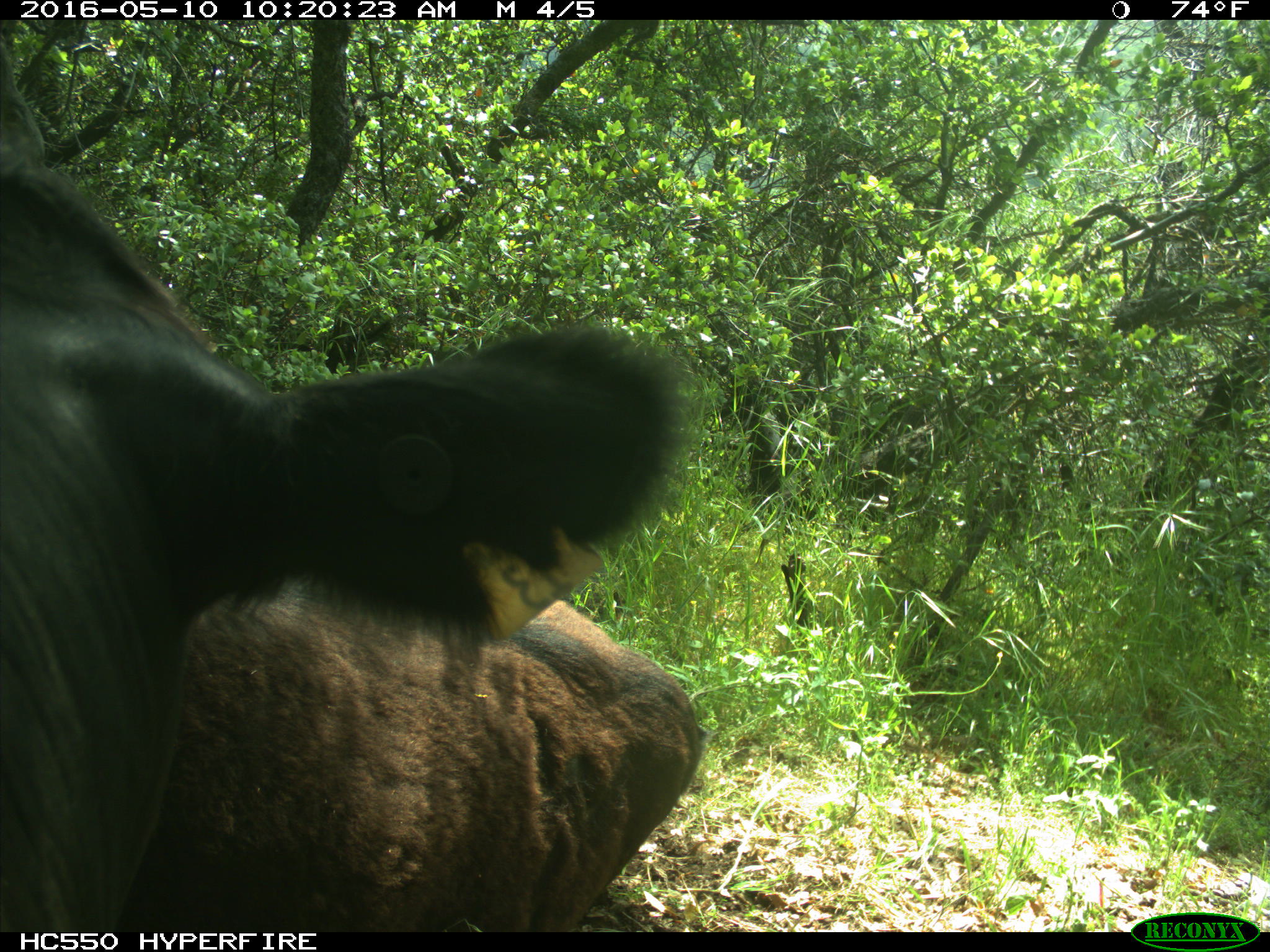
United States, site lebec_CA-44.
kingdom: Animalia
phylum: Chordata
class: Mammalia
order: Artiodactyla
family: Bovidae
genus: Bos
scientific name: Bos taurus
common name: domestic cow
Bos taurus (domestic cow).